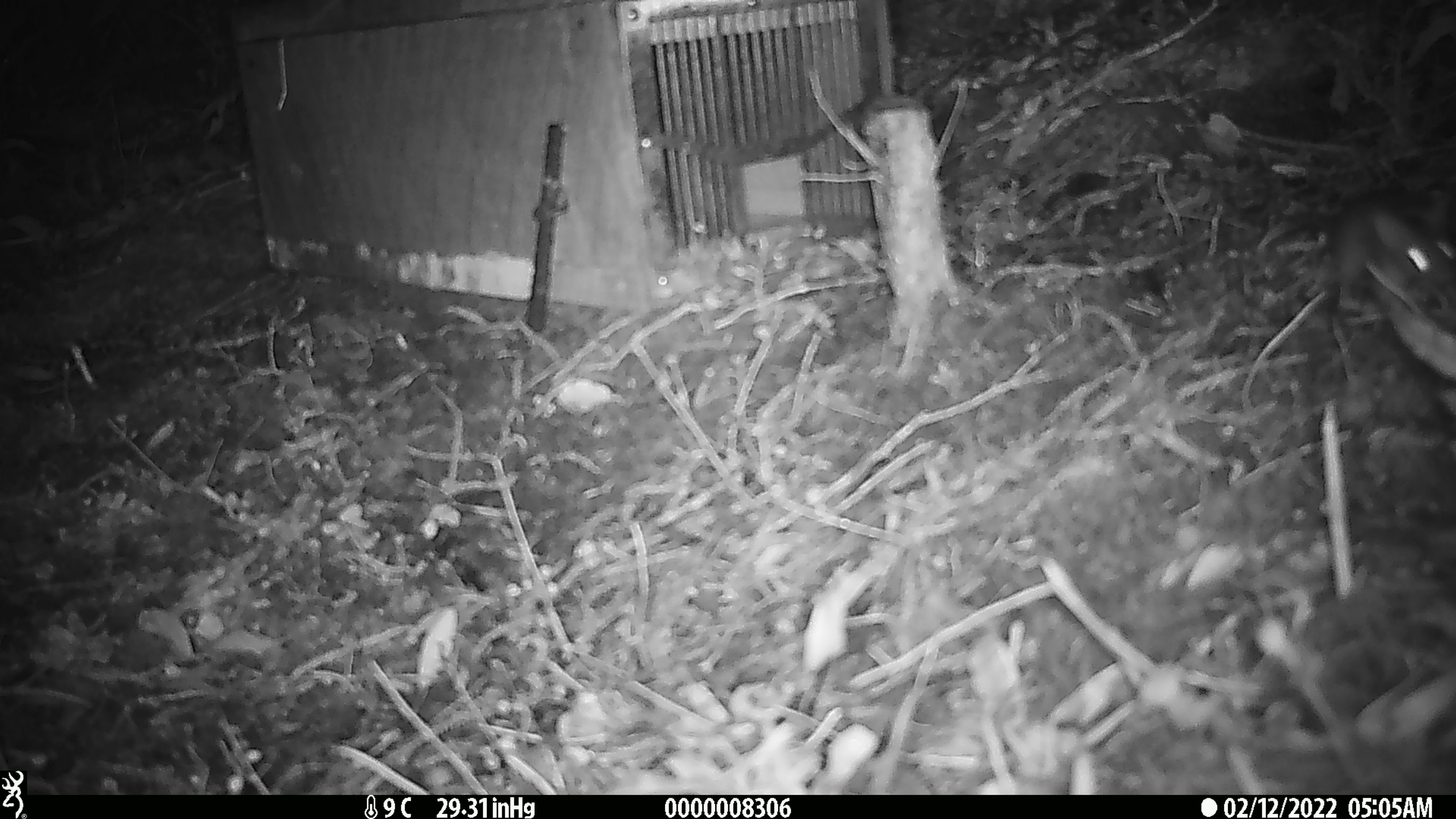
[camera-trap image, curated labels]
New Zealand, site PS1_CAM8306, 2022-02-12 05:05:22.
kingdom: Animalia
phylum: Chordata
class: Mammalia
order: Rodentia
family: Muridae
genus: Mus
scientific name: Mus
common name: mouse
Mouse (Mus).